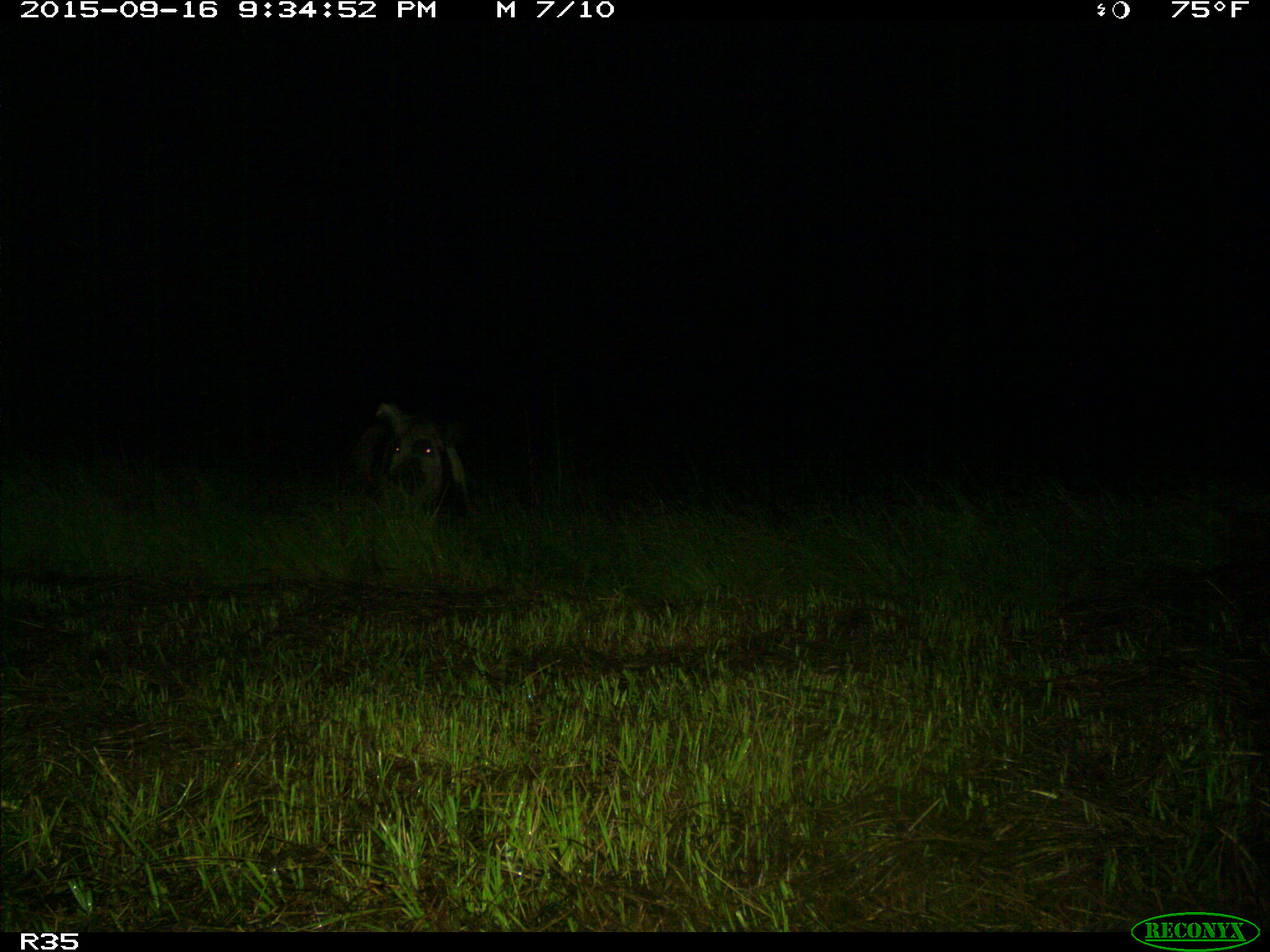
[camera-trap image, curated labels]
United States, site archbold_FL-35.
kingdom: Animalia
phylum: Chordata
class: Mammalia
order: Artiodactyla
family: Suidae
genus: Sus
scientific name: Sus scrofa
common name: wild boar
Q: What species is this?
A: Sus scrofa (wild boar).